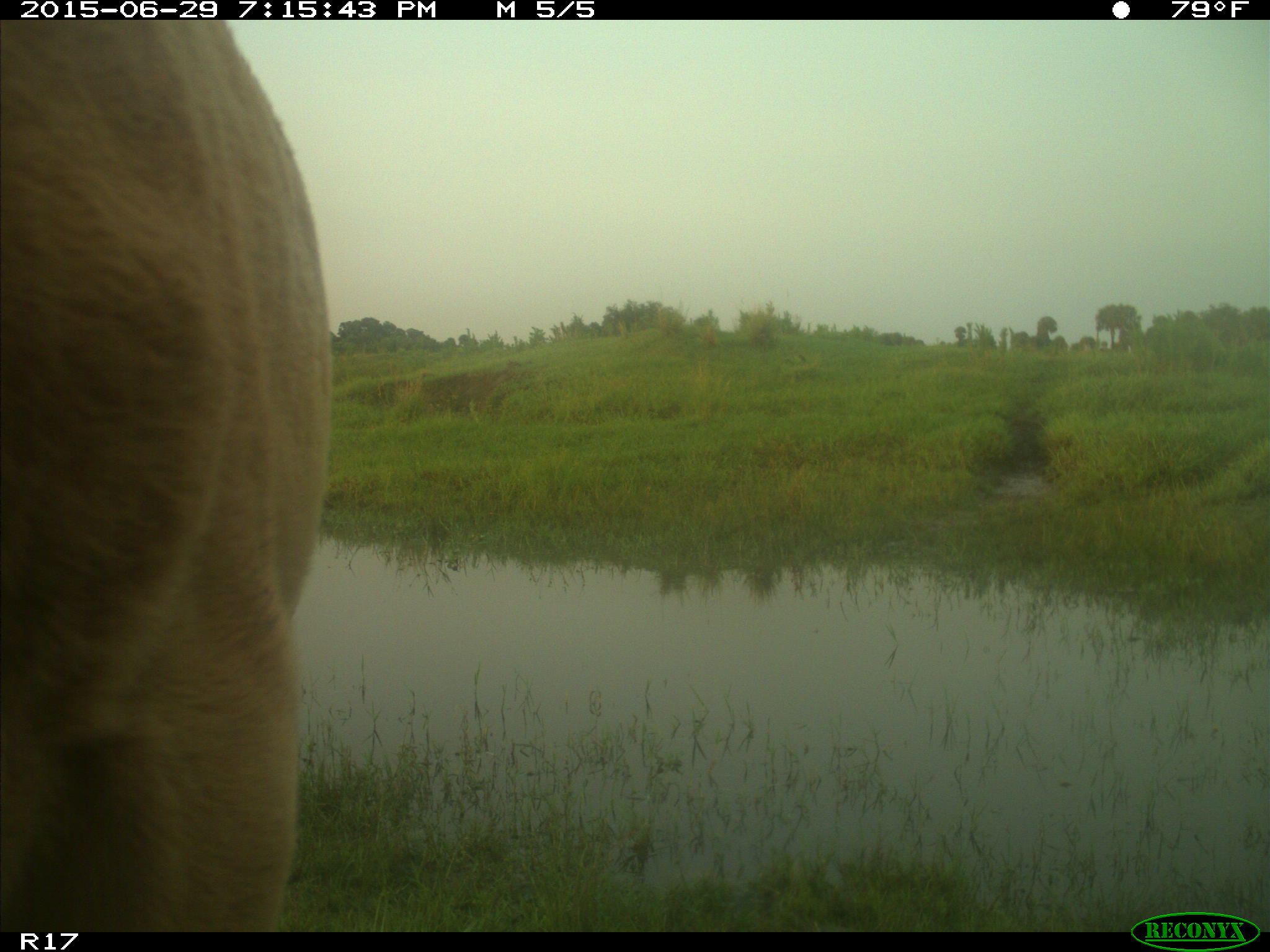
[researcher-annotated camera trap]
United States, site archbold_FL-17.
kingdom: Animalia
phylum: Chordata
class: Mammalia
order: Artiodactyla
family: Bovidae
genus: Bos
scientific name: Bos taurus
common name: domestic cow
Bos taurus (domestic cow).